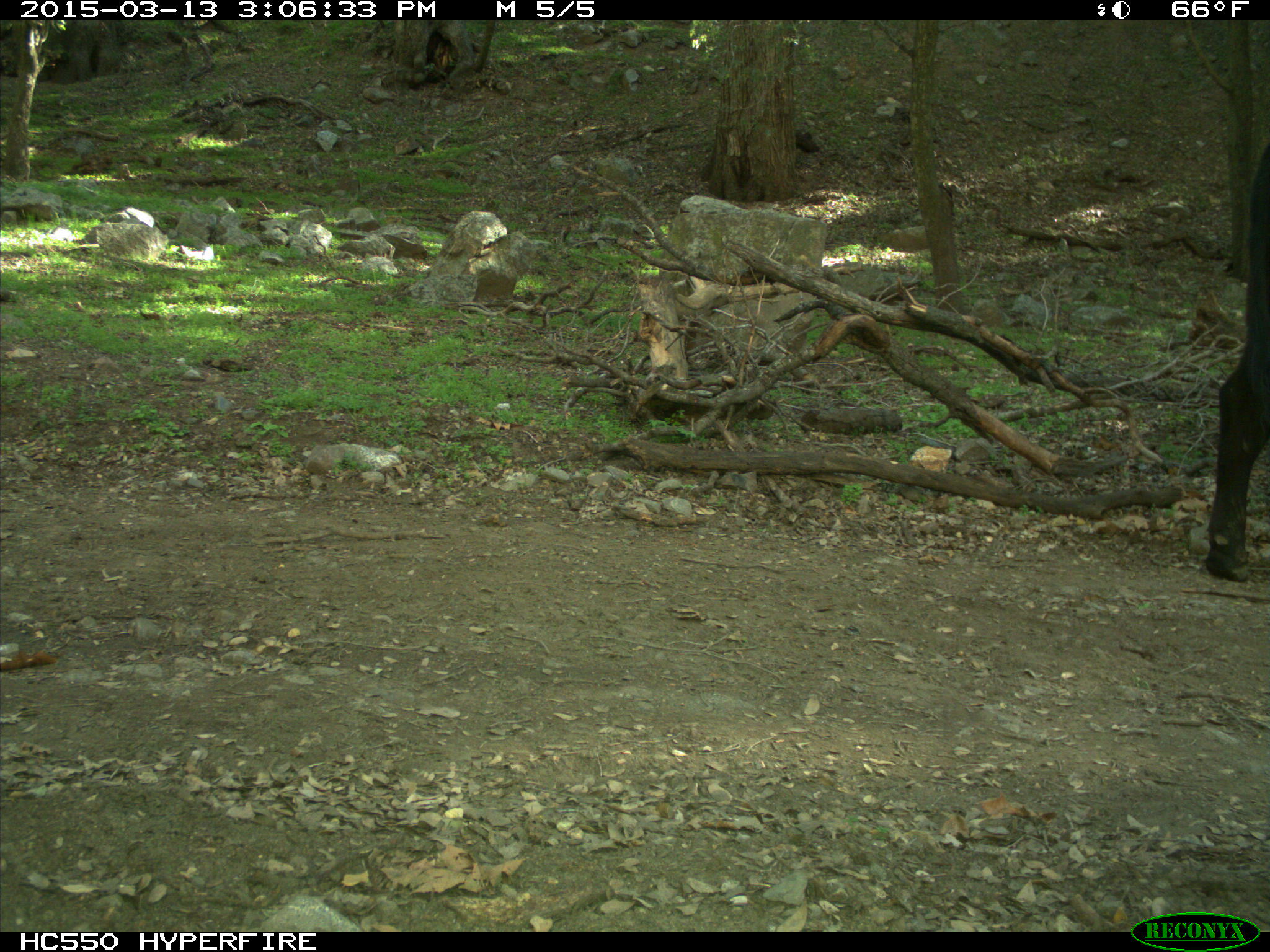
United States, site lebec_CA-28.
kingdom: Animalia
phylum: Chordata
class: Mammalia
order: Artiodactyla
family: Bovidae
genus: Bos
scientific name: Bos taurus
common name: domestic cow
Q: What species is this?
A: Bos taurus (domestic cow).